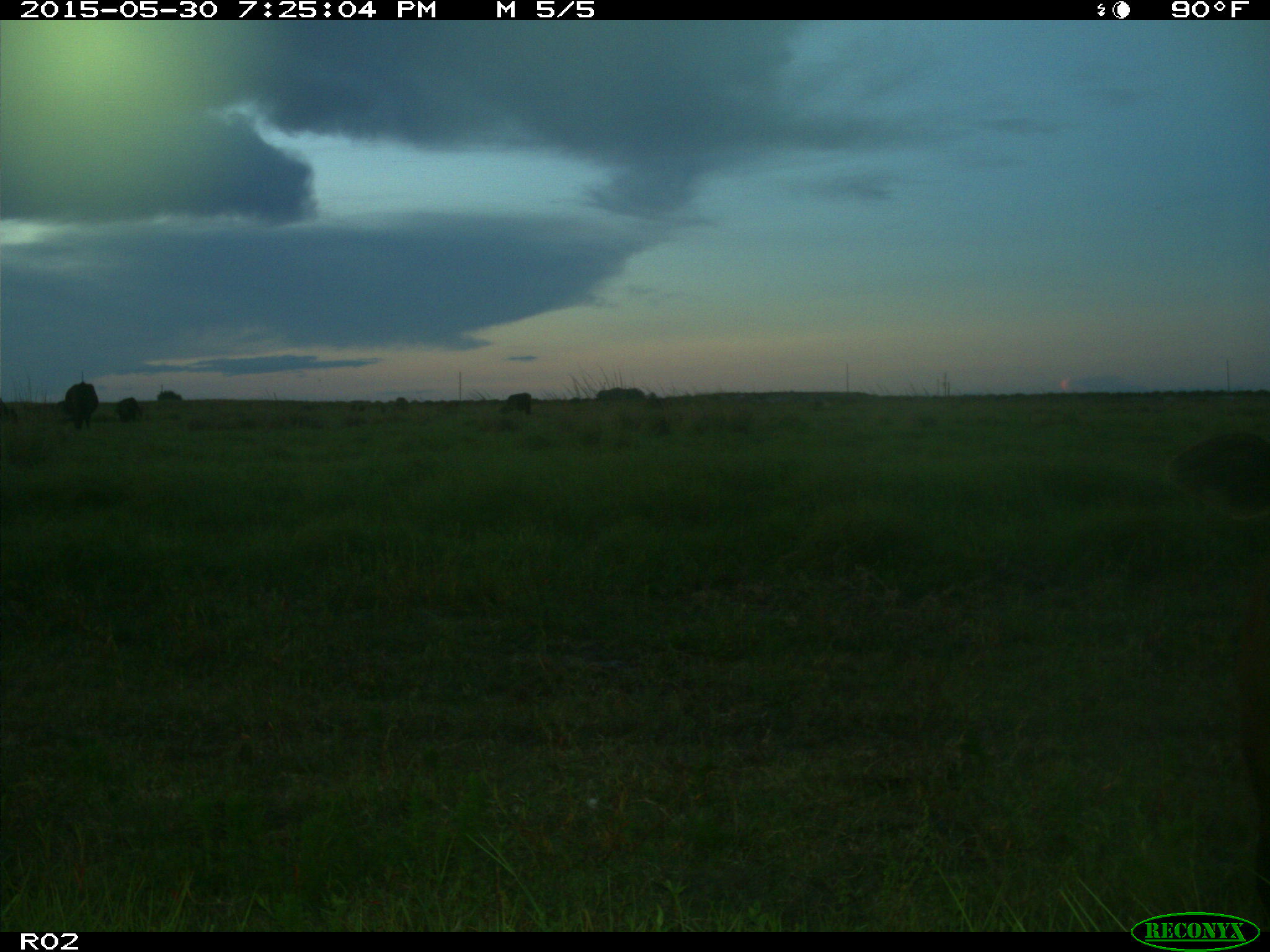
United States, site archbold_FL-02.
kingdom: Animalia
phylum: Chordata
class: Mammalia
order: Artiodactyla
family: Bovidae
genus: Bos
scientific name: Bos taurus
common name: domestic cow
Bos taurus (domestic cow).